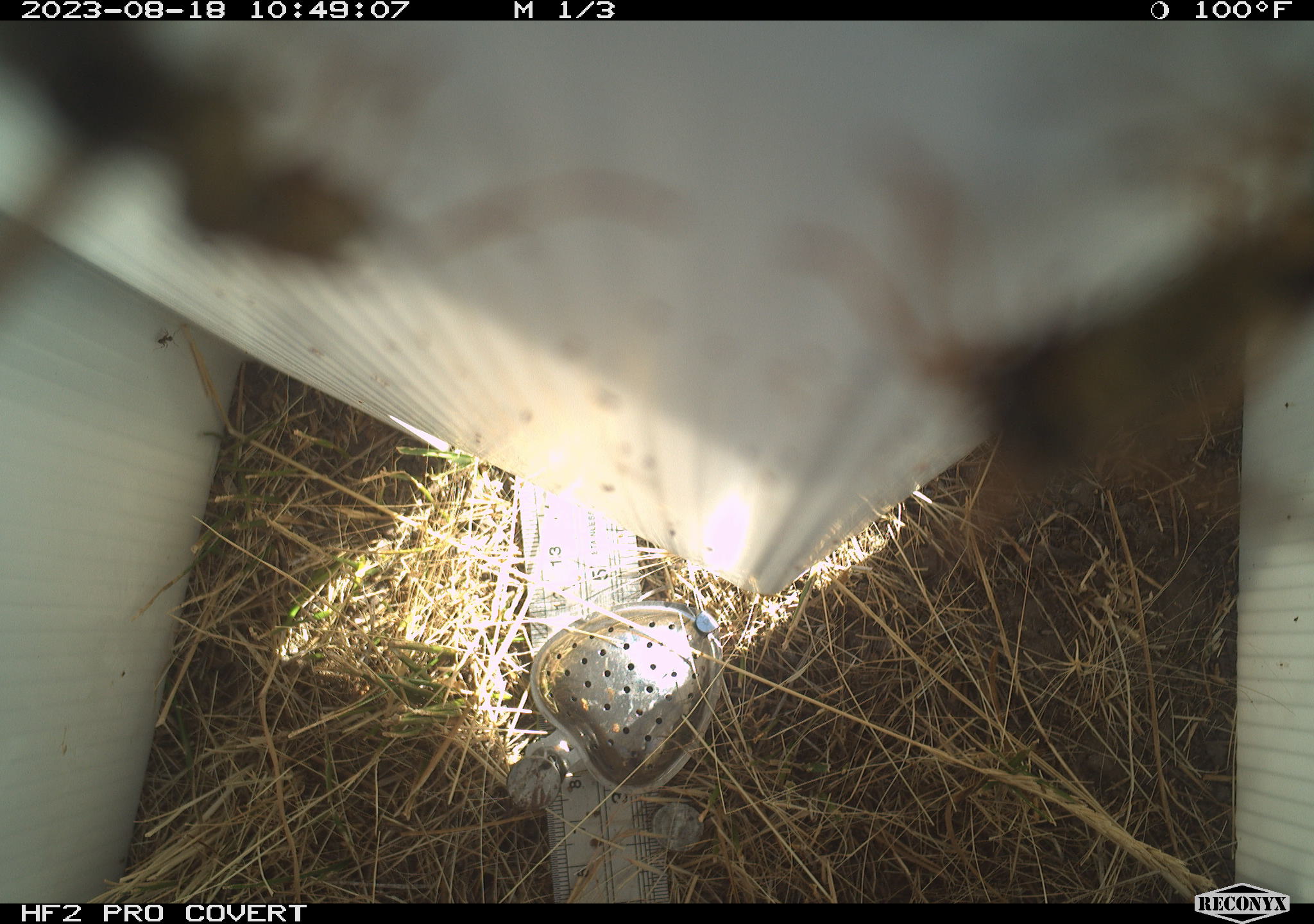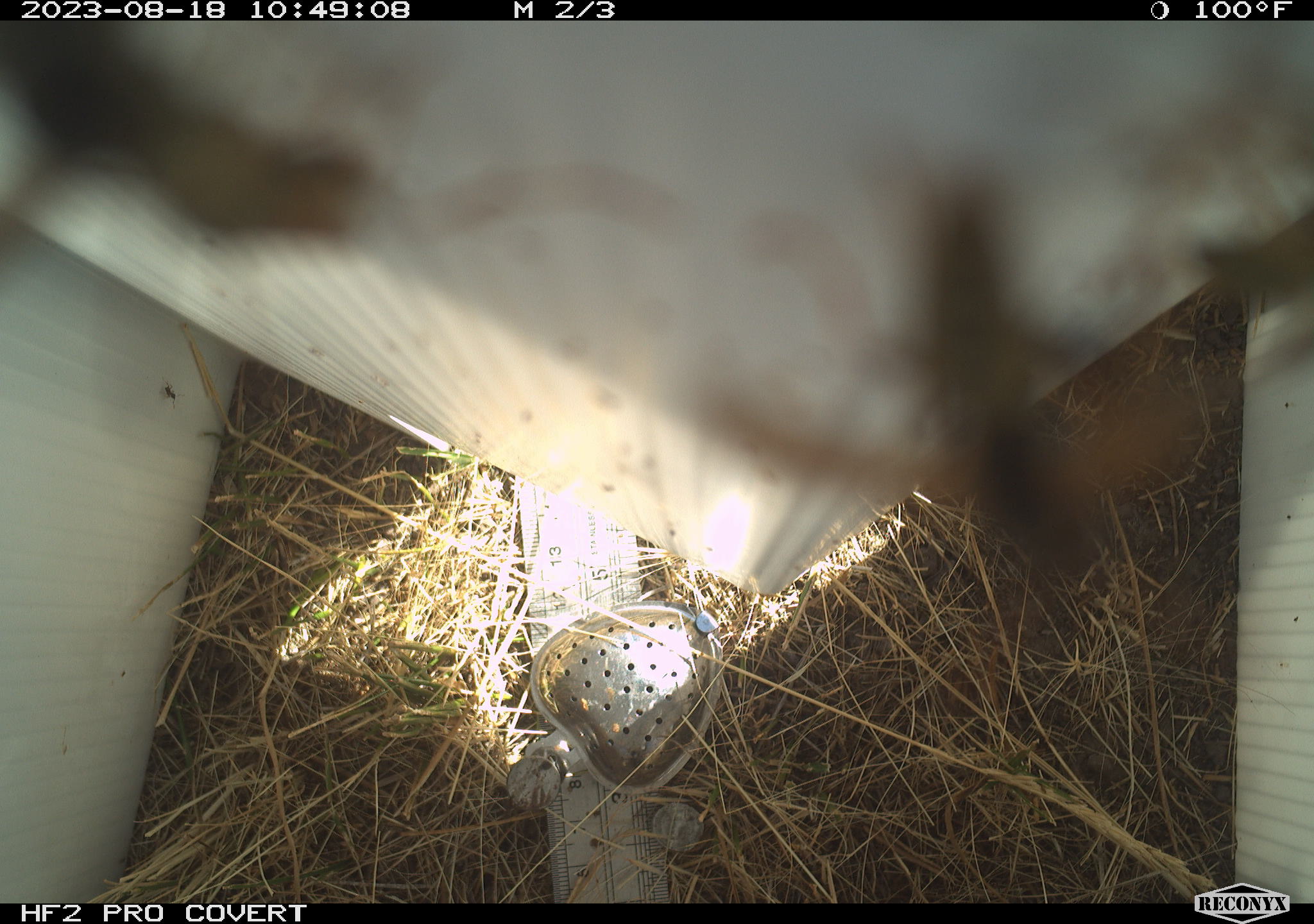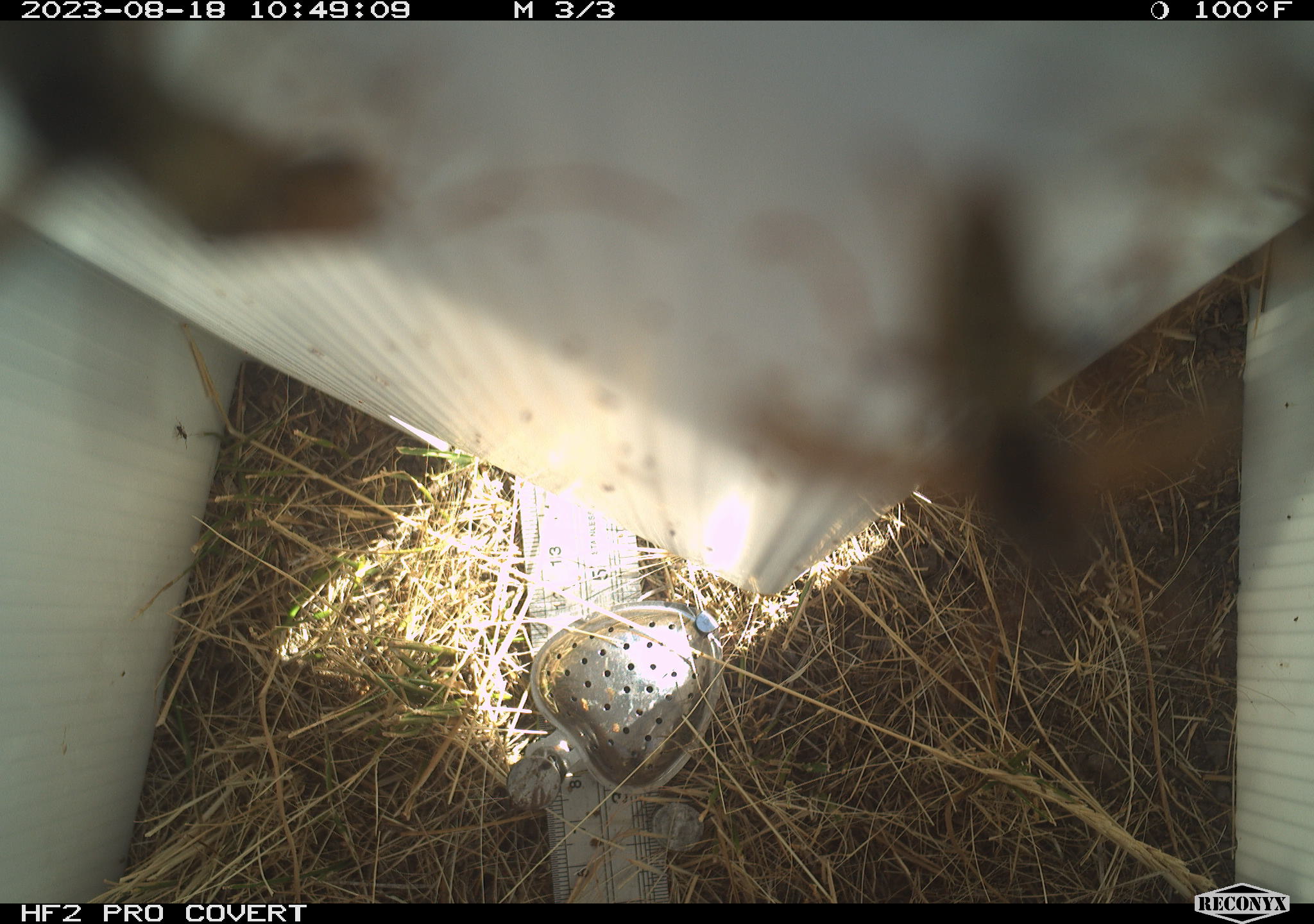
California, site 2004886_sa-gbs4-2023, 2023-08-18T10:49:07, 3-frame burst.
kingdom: Animalia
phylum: Arthropoda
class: Insecta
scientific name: Insecta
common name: insect